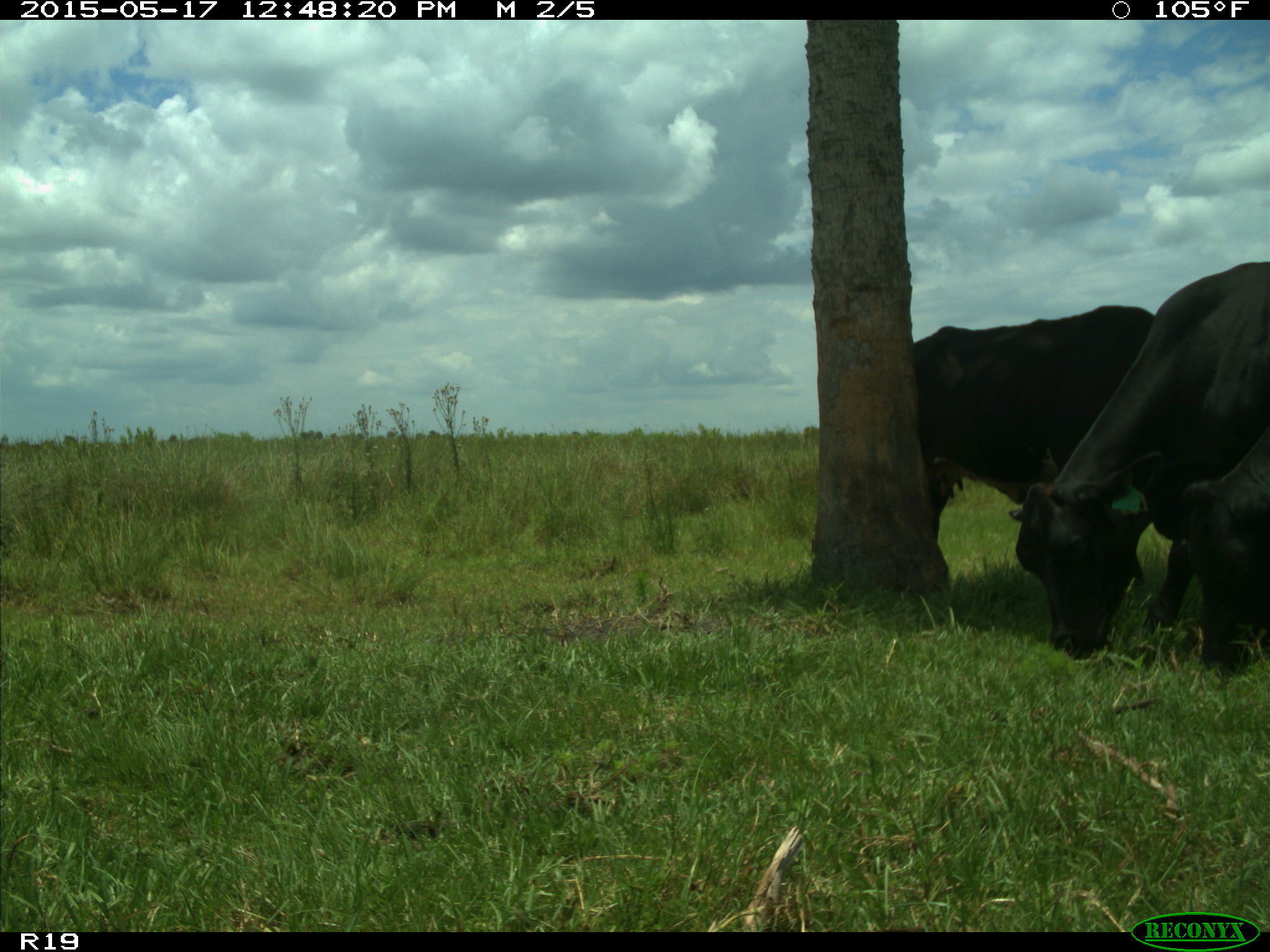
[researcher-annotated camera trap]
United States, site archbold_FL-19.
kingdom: Animalia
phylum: Chordata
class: Mammalia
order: Artiodactyla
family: Bovidae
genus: Bos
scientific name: Bos taurus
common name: domestic cow